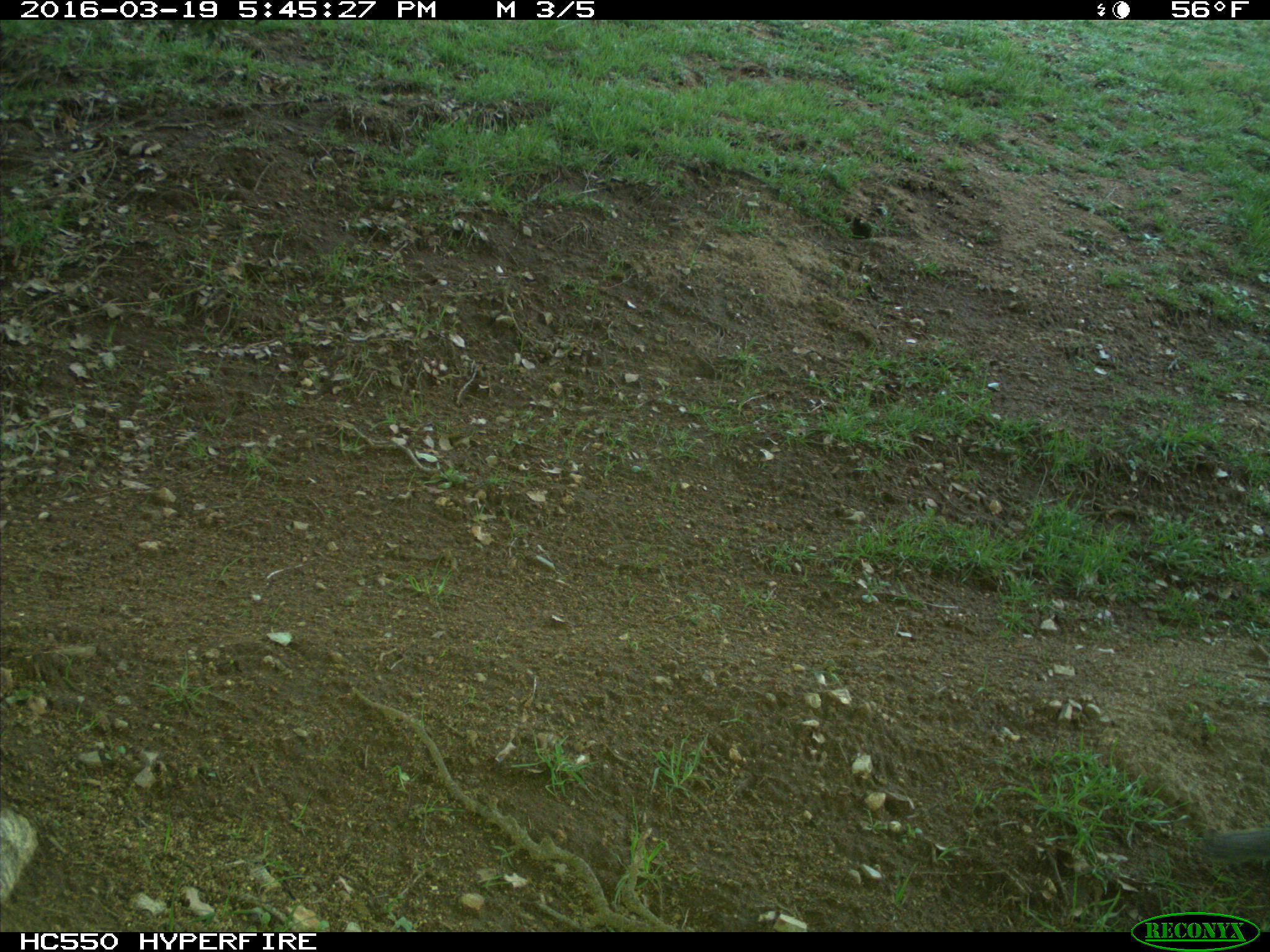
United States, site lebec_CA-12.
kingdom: Animalia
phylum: Chordata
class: Mammalia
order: Rodentia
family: Sciuridae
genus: Otospermophilus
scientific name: Otospermophilus beecheyi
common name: california ground squirrel